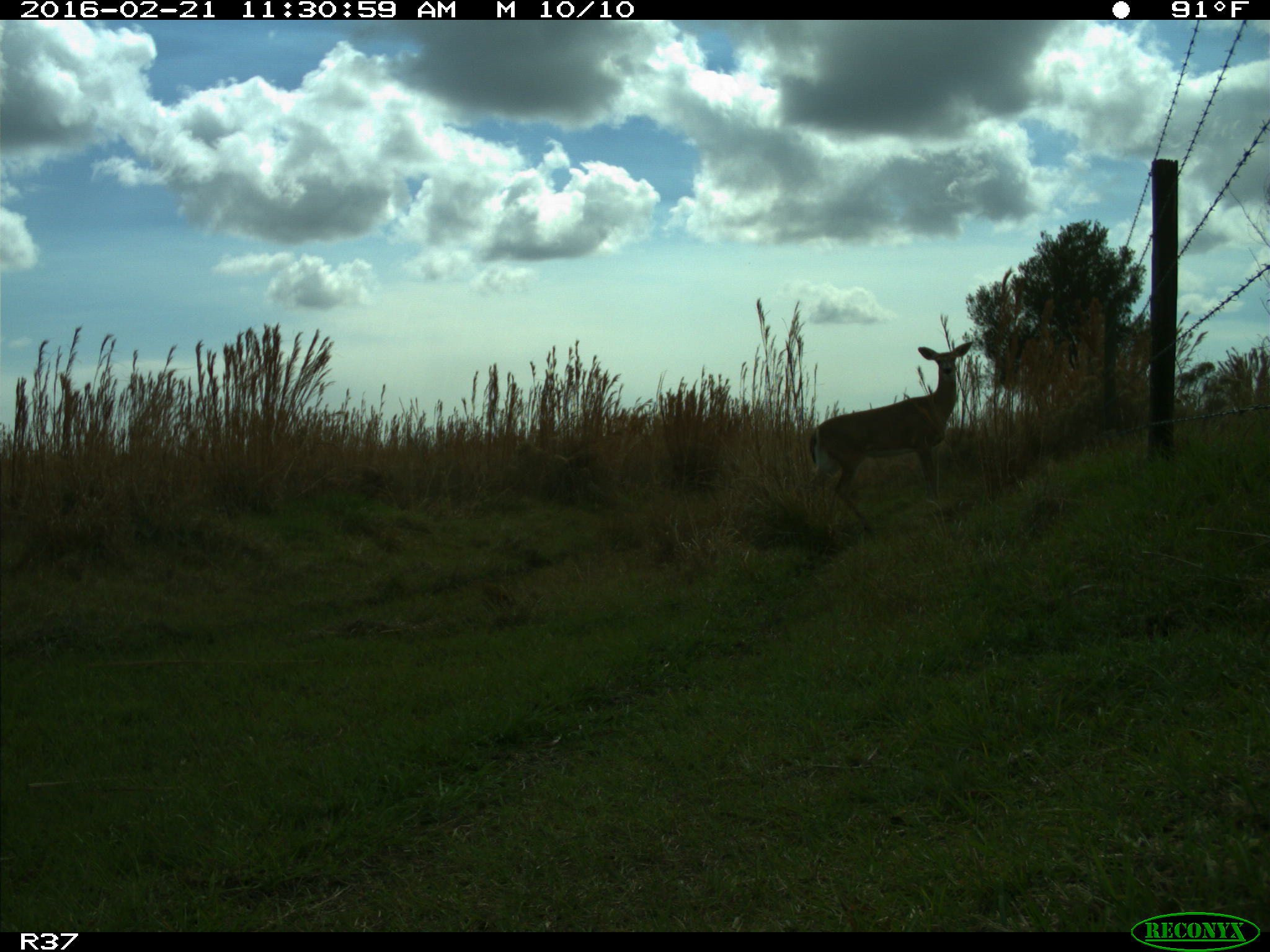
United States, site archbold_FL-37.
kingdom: Animalia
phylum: Chordata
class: Mammalia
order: Artiodactyla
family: Cervidae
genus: Odocoileus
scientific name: Odocoileus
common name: deer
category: unidentified deer